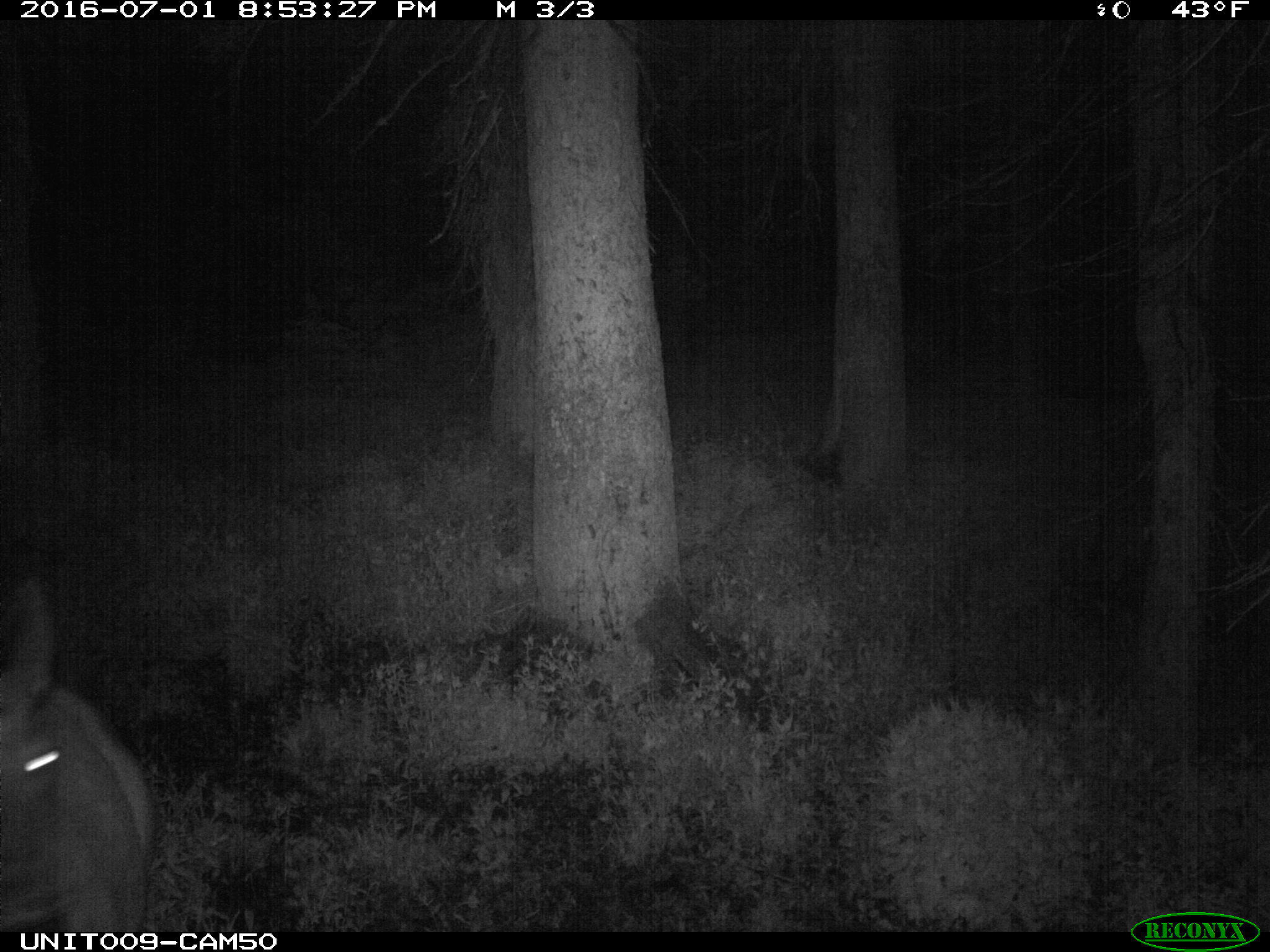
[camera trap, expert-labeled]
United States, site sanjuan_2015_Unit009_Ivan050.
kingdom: Animalia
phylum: Chordata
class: Mammalia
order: Artiodactyla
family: Cervidae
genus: Cervus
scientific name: Cervus elaphus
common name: red deer